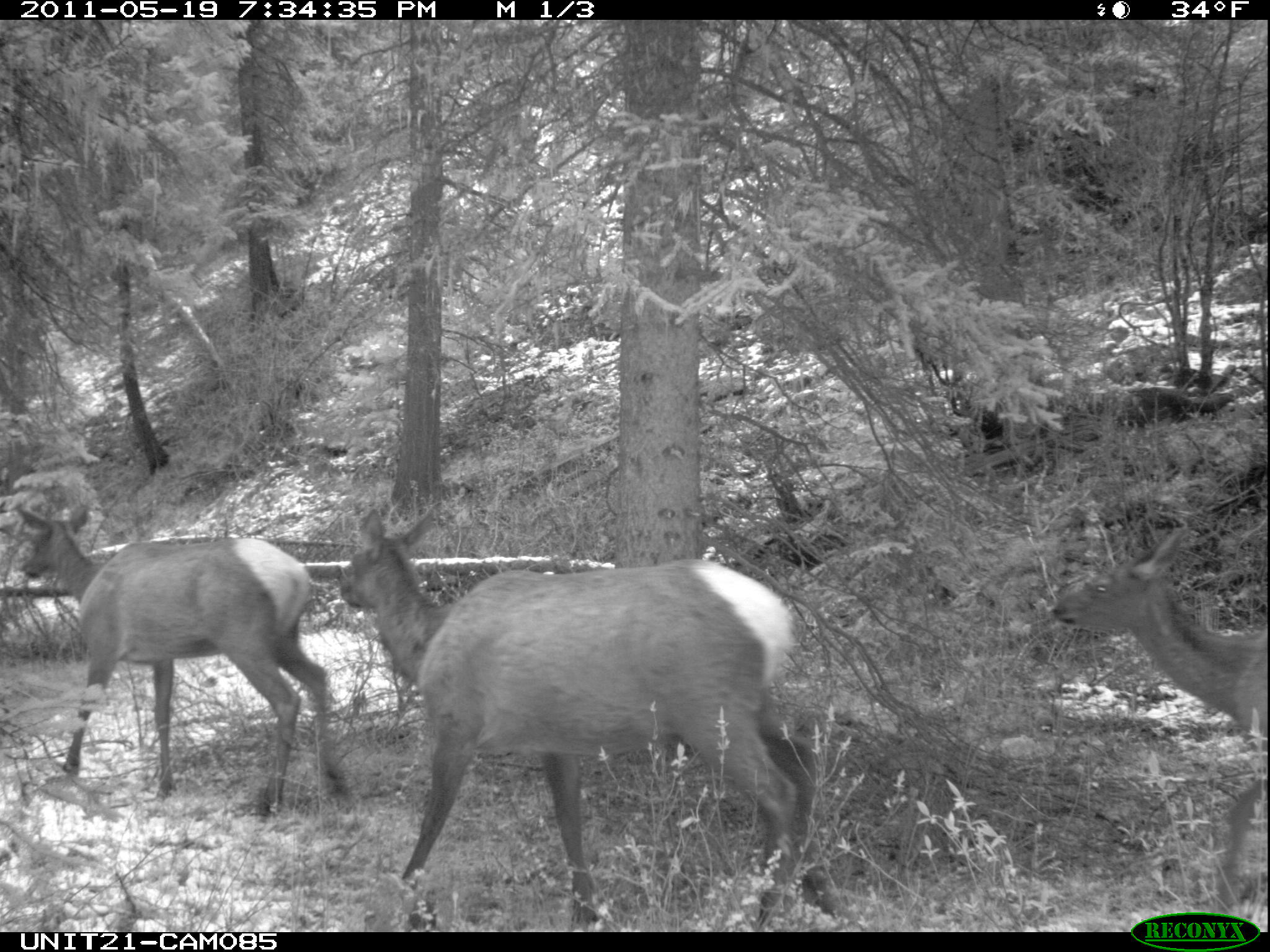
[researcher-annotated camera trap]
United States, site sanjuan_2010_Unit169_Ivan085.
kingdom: Animalia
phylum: Chordata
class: Mammalia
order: Artiodactyla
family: Cervidae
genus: Cervus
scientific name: Cervus elaphus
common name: red deer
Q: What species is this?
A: Cervus elaphus (red deer).